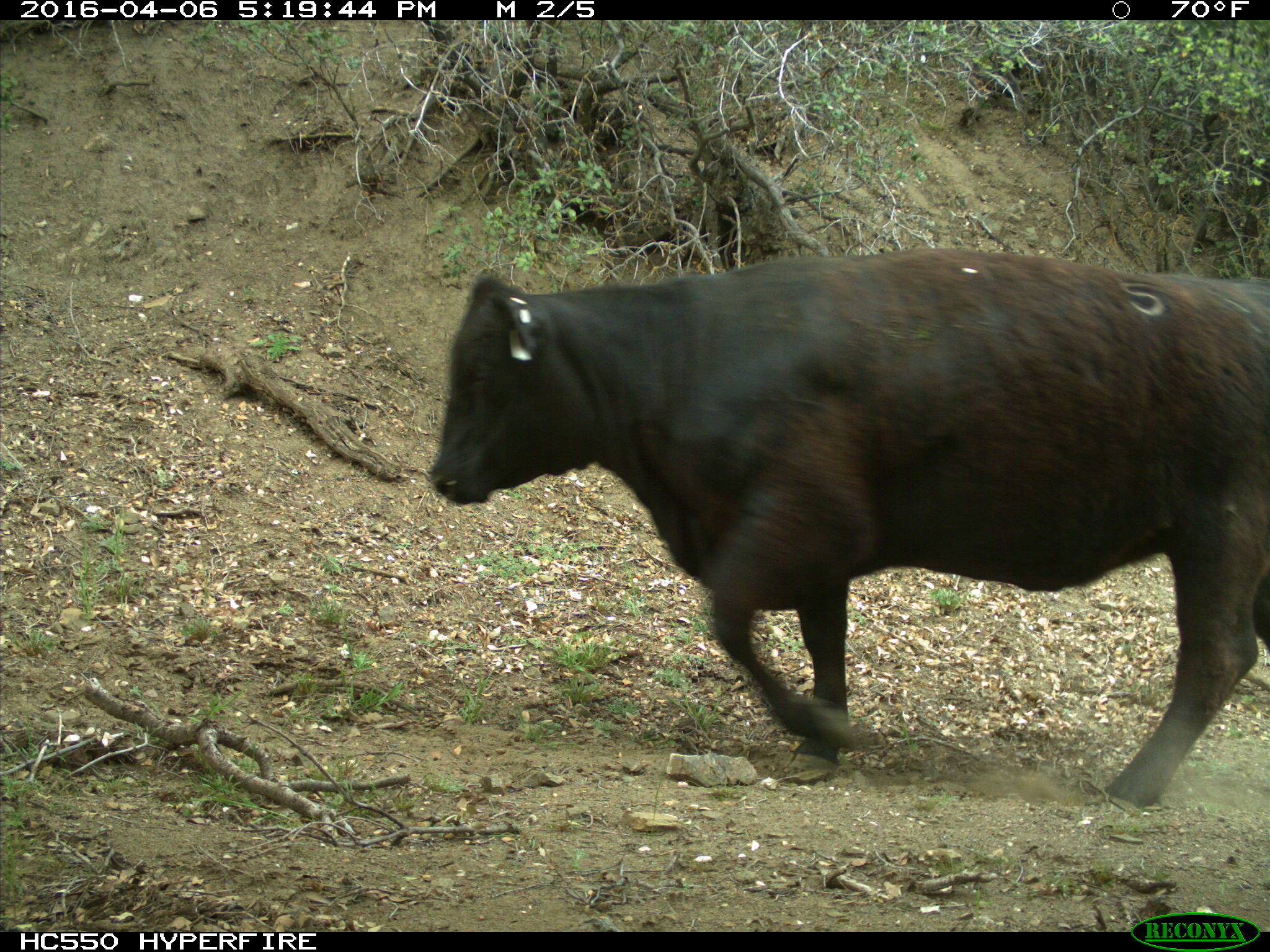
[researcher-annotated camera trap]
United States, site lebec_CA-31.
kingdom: Animalia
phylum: Chordata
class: Mammalia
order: Artiodactyla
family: Bovidae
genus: Bos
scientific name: Bos taurus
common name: domestic cow